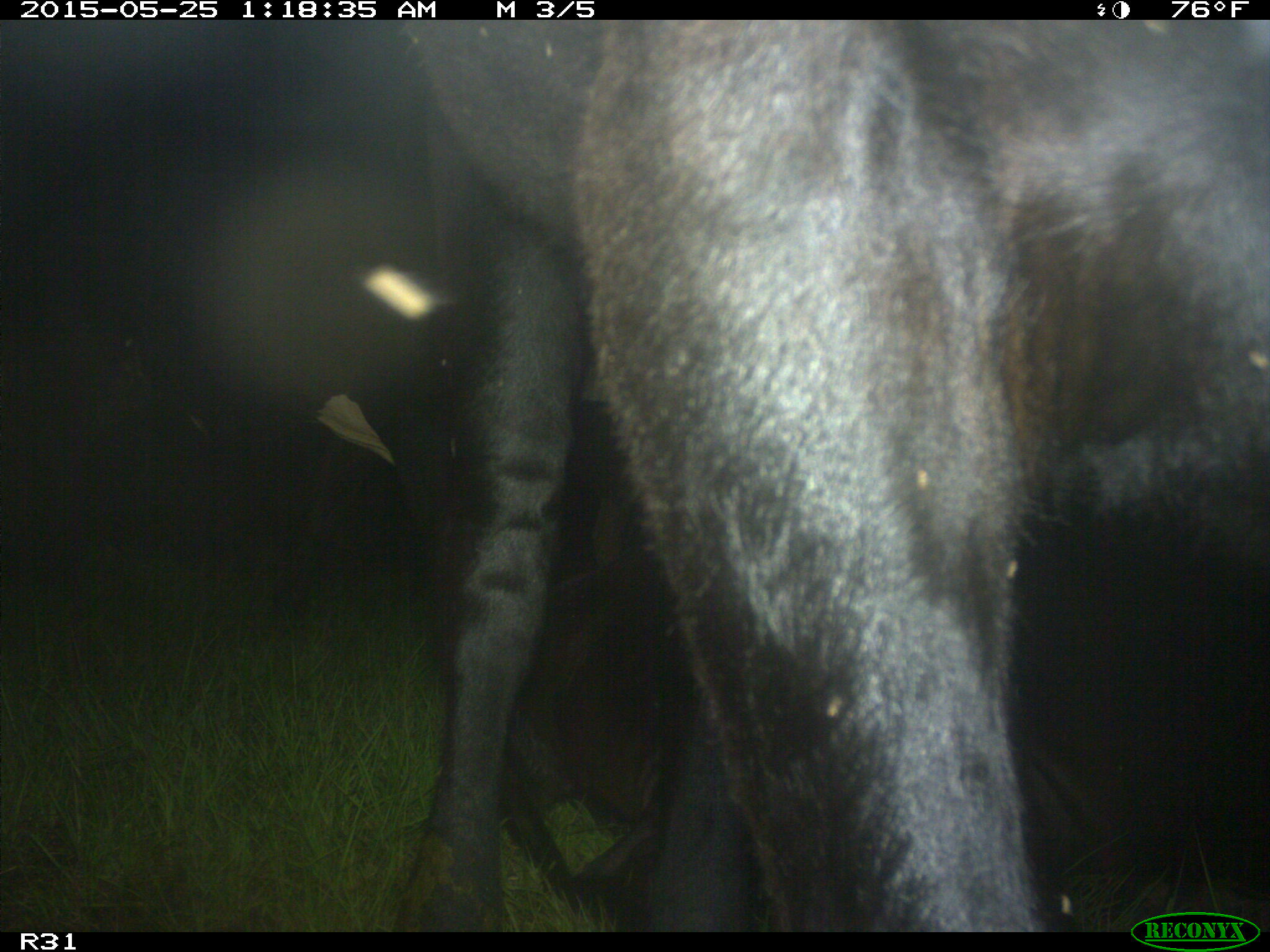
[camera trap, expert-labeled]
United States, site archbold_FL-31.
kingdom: Animalia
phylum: Chordata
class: Mammalia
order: Artiodactyla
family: Bovidae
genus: Bos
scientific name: Bos taurus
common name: domestic cow